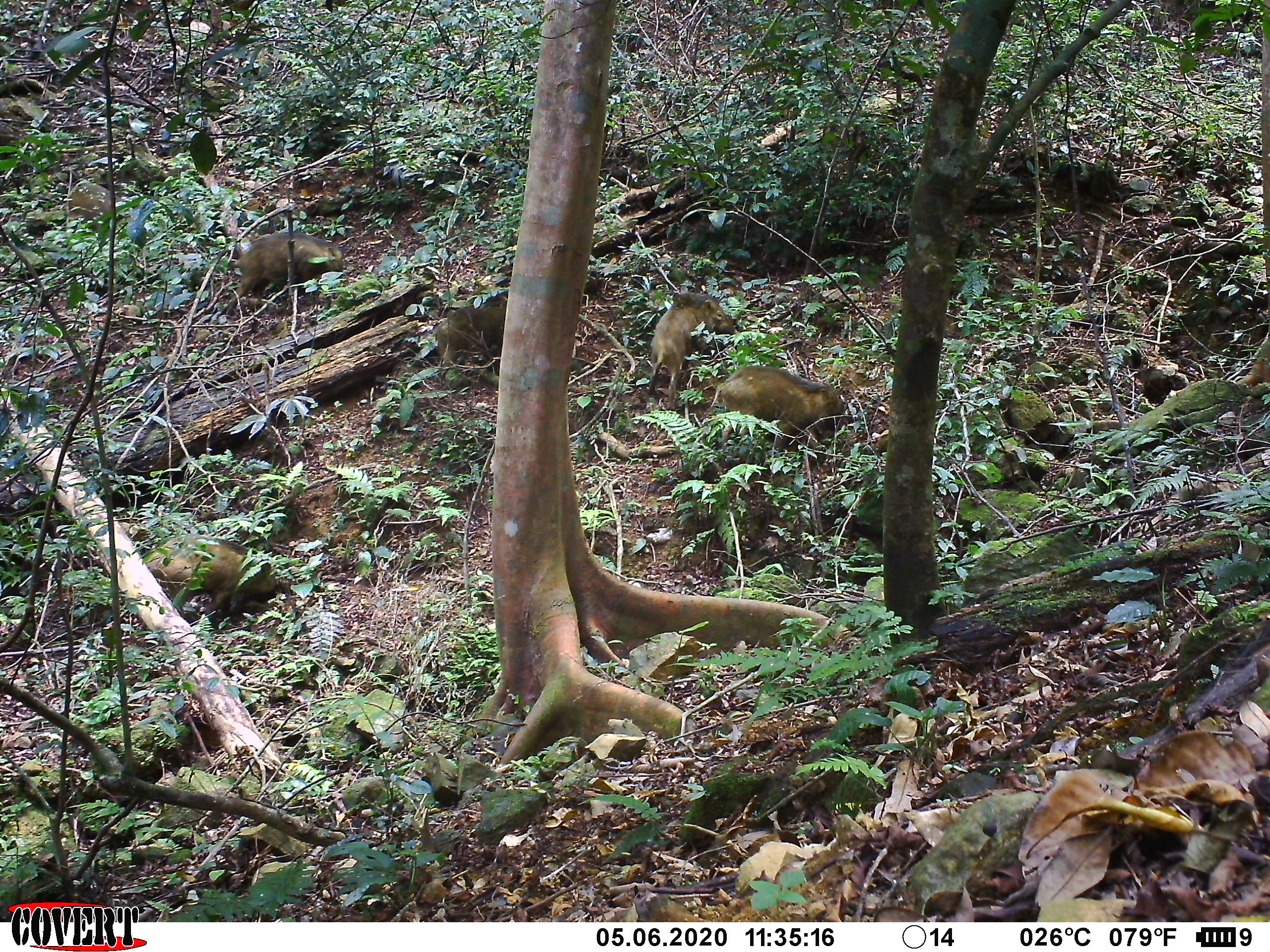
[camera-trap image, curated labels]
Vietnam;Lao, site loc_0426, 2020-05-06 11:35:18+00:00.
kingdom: Animalia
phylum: Chordata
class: Mammalia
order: Artiodactyla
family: Suidae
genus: Sus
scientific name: Sus scrofa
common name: eurasian wild pig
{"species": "eurasian wild pig (Sus scrofa)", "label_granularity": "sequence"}